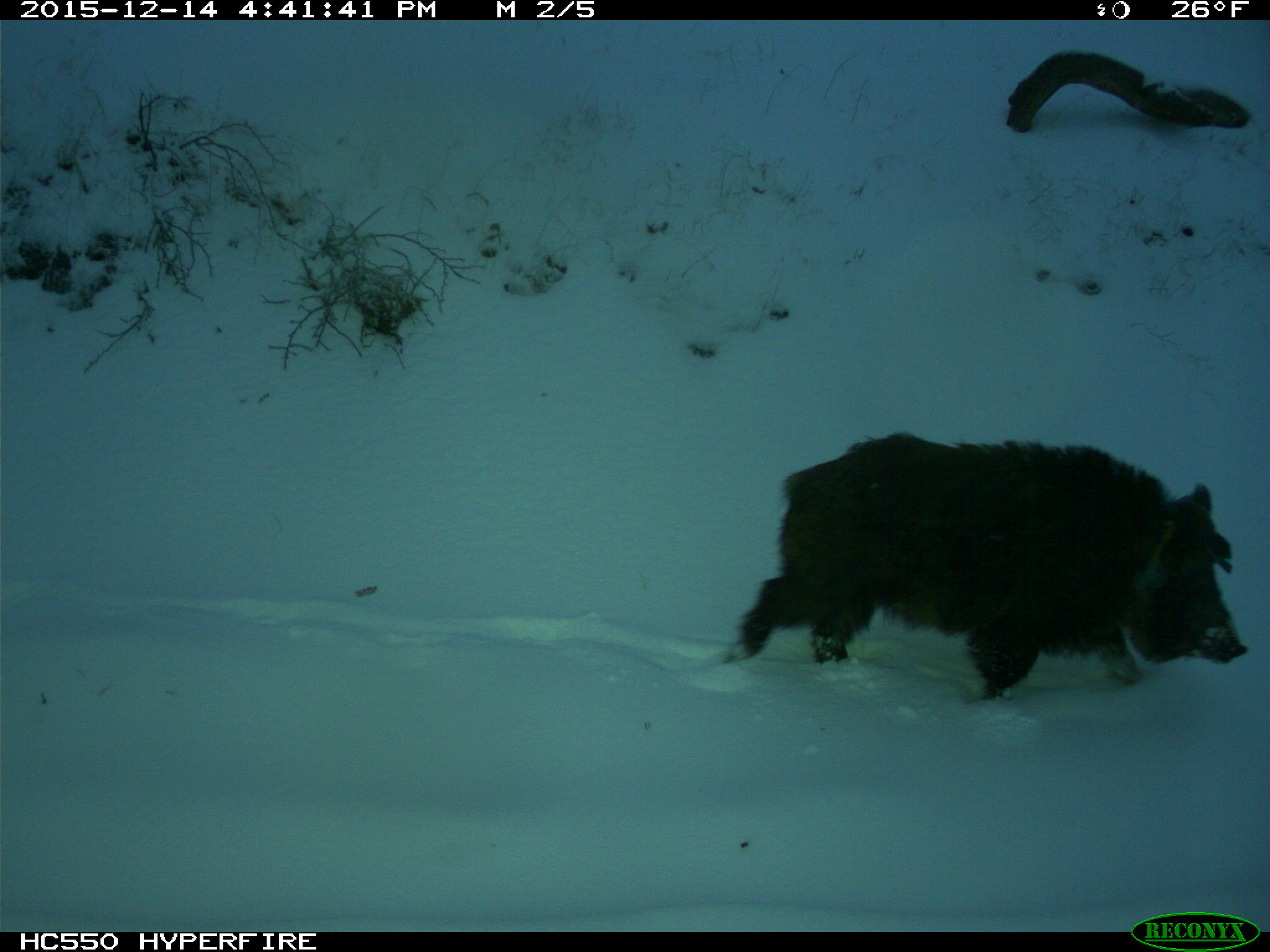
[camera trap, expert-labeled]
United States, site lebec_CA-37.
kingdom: Animalia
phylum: Chordata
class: Mammalia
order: Artiodactyla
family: Suidae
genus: Sus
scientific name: Sus scrofa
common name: wild boar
Sus scrofa (wild boar).